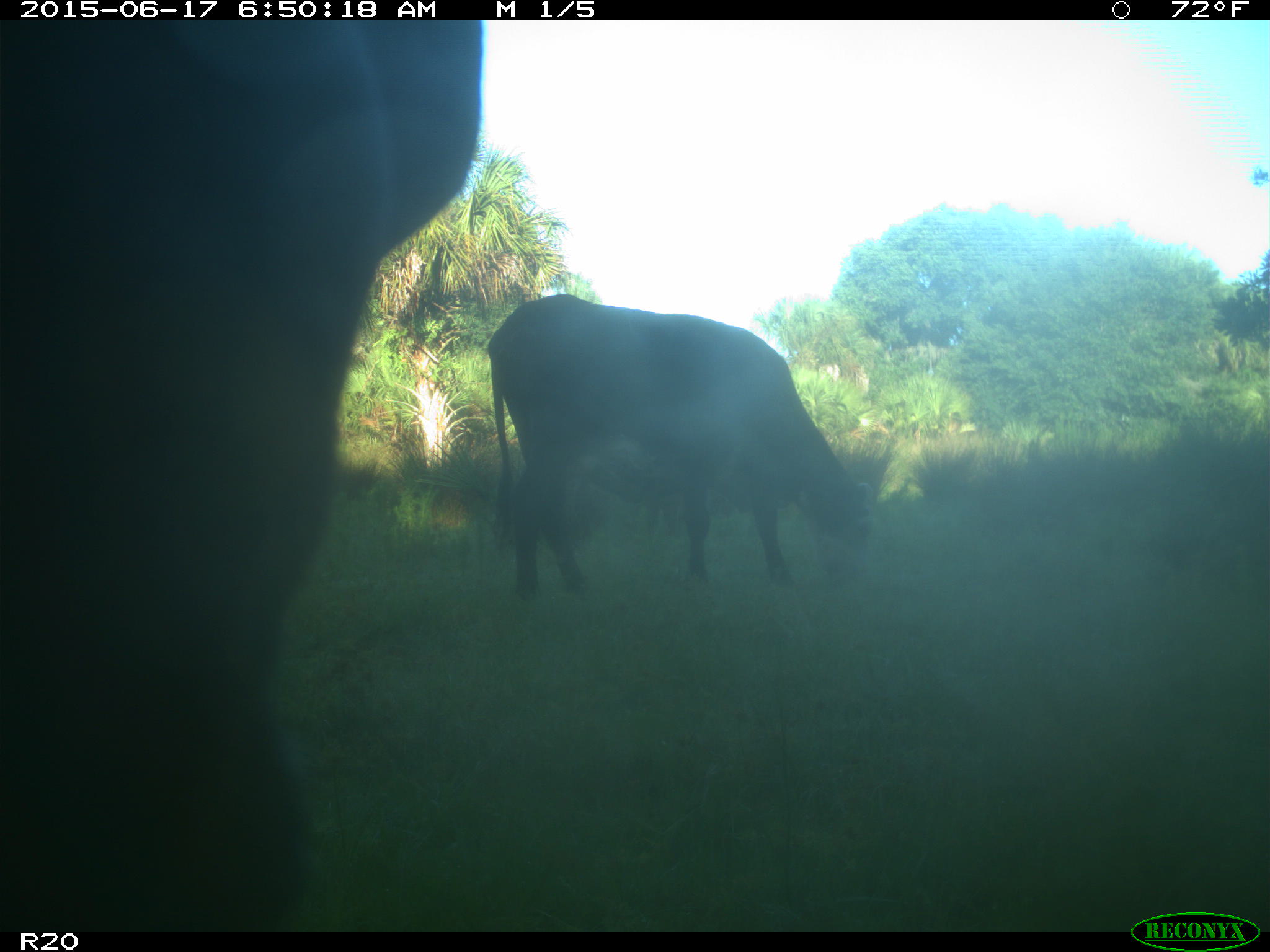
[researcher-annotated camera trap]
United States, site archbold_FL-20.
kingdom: Animalia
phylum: Chordata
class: Mammalia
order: Artiodactyla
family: Bovidae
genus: Bos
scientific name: Bos taurus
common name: domestic cow